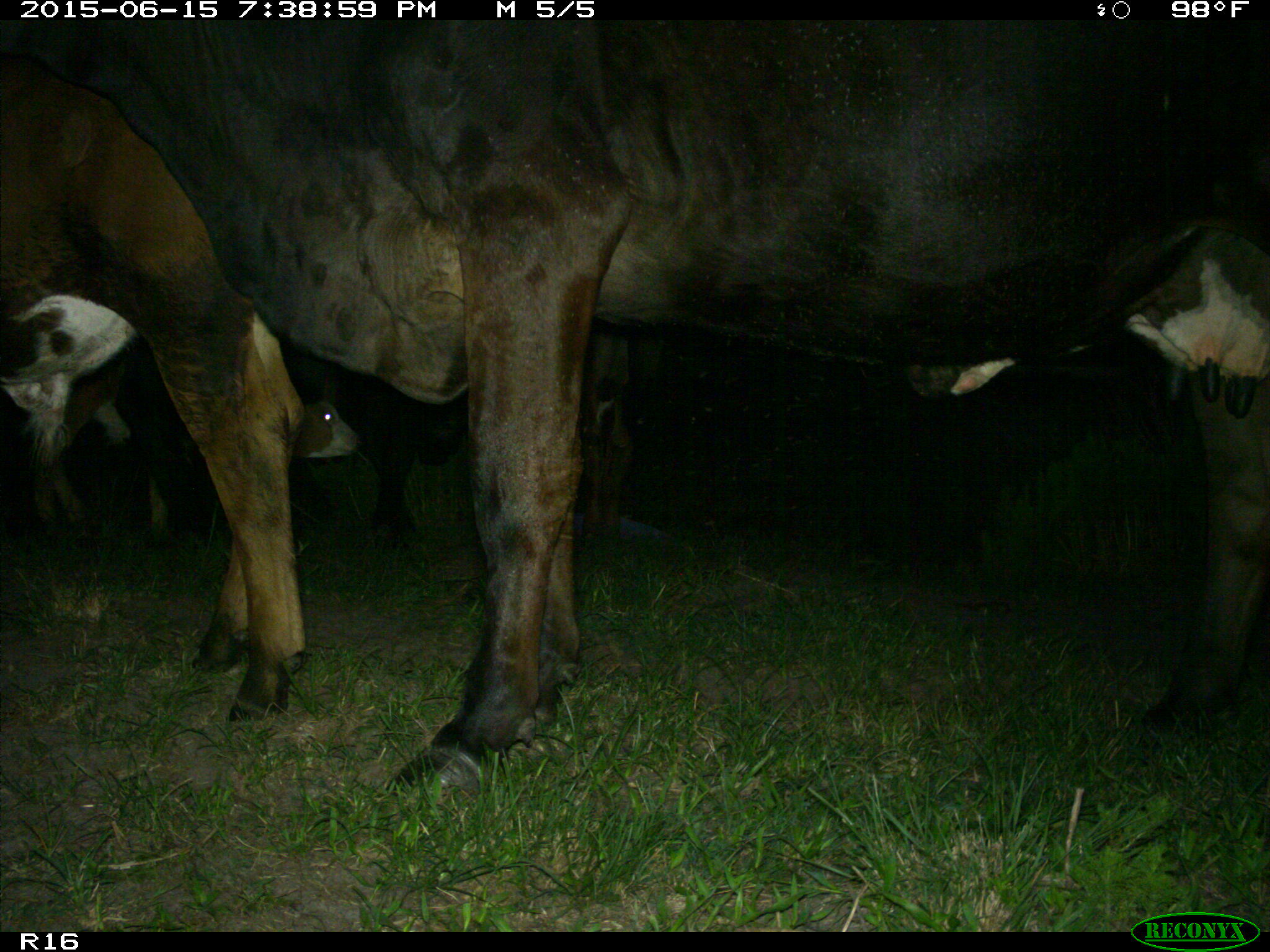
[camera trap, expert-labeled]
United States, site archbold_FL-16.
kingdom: Animalia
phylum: Chordata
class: Mammalia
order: Artiodactyla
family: Bovidae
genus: Bos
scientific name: Bos taurus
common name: domestic cow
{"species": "Bos taurus (domestic cow)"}